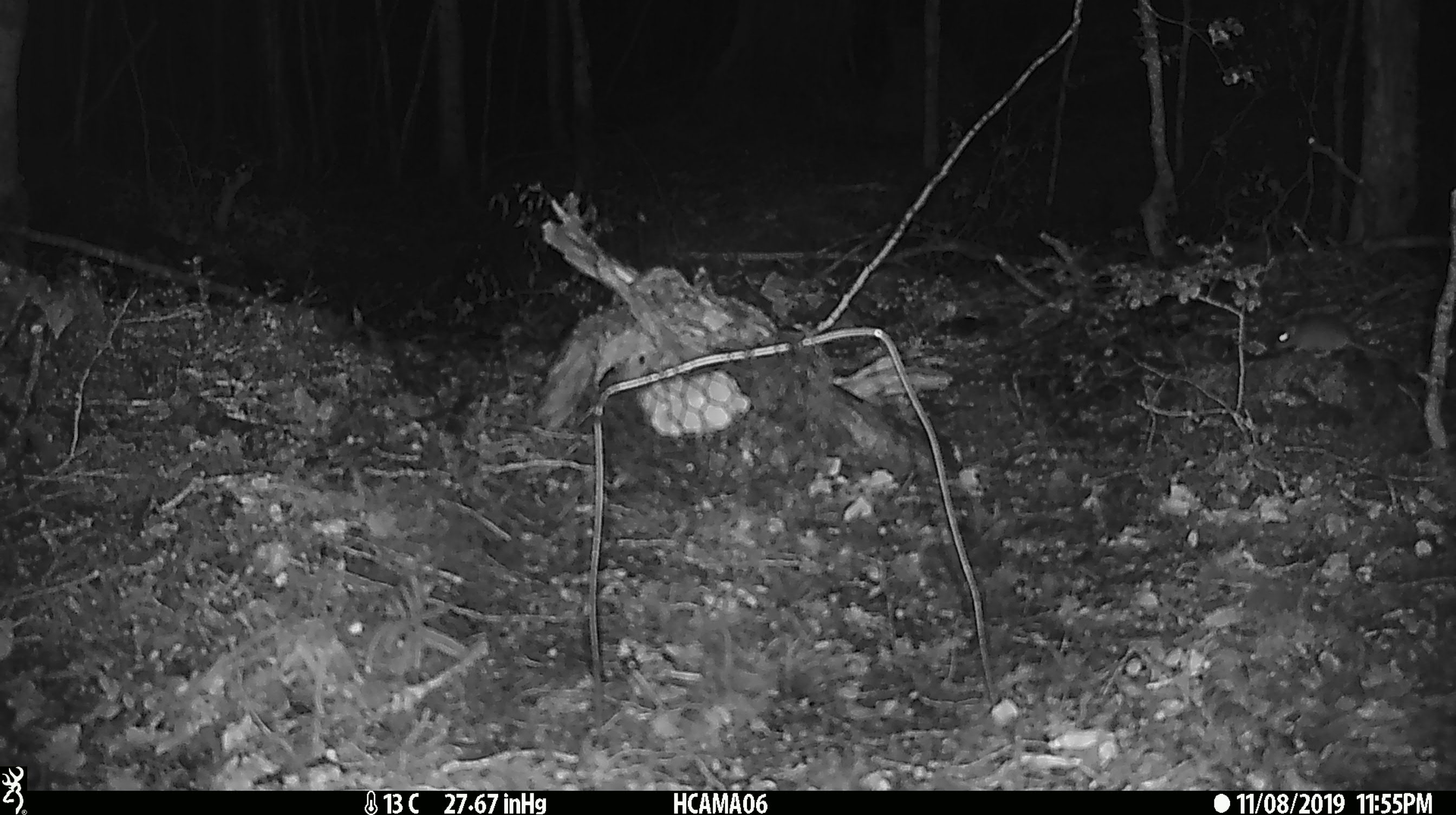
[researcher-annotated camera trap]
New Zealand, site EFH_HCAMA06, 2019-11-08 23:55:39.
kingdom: Animalia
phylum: Chordata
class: Mammalia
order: Rodentia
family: Muridae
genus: Mus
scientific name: Mus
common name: mouse